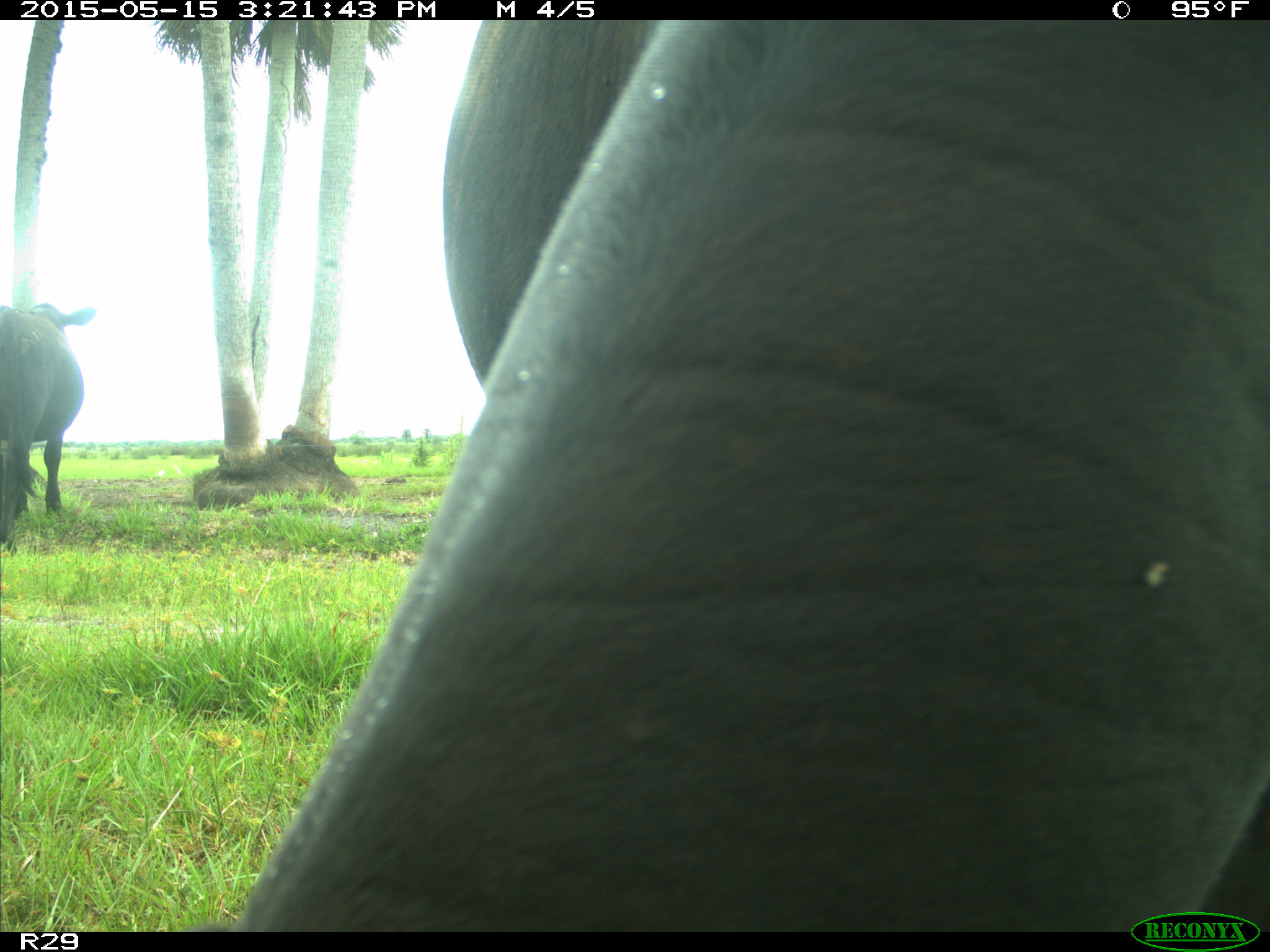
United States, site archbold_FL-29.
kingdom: Animalia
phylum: Chordata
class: Mammalia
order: Artiodactyla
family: Bovidae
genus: Bos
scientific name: Bos taurus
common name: domestic cow